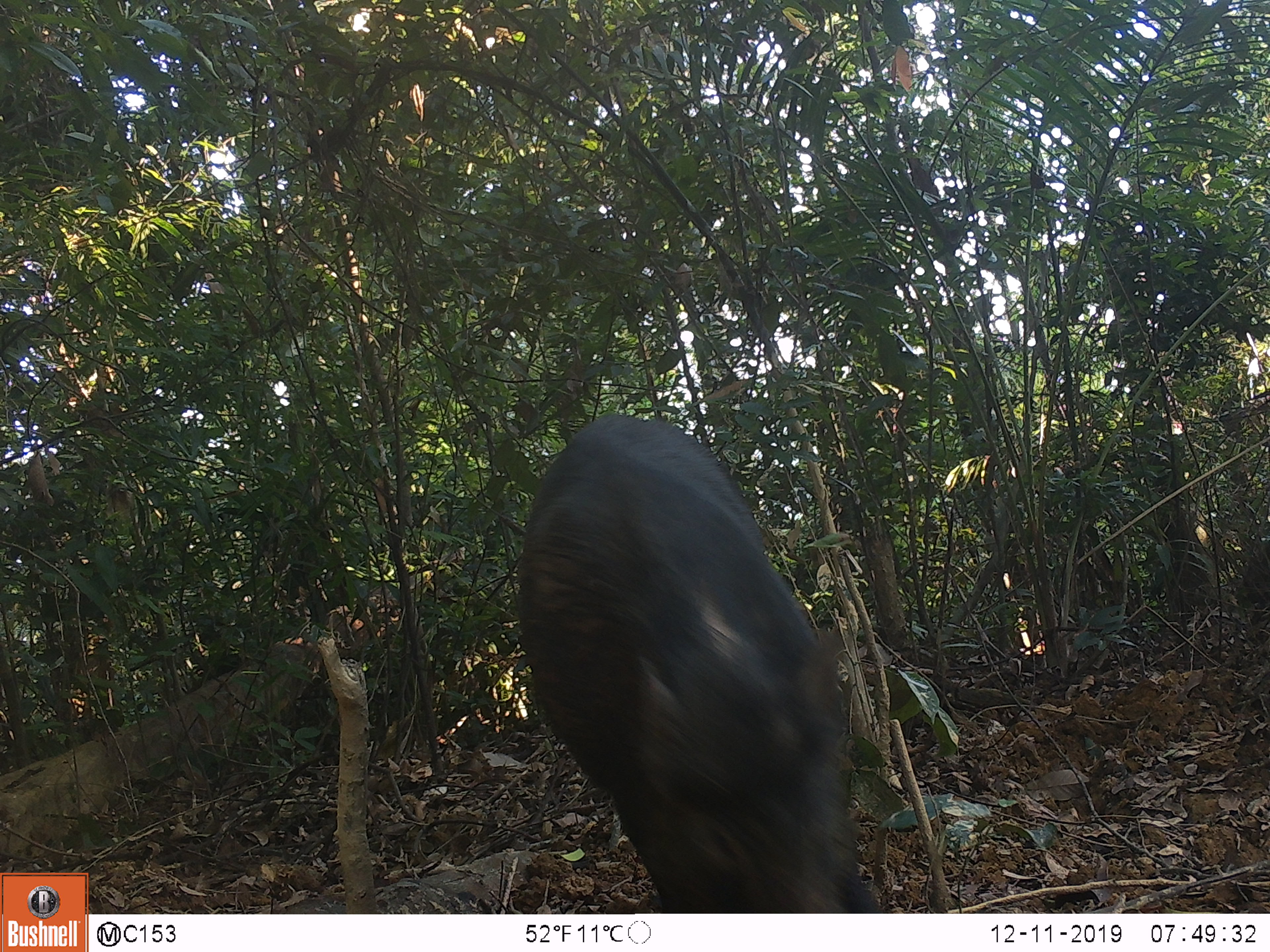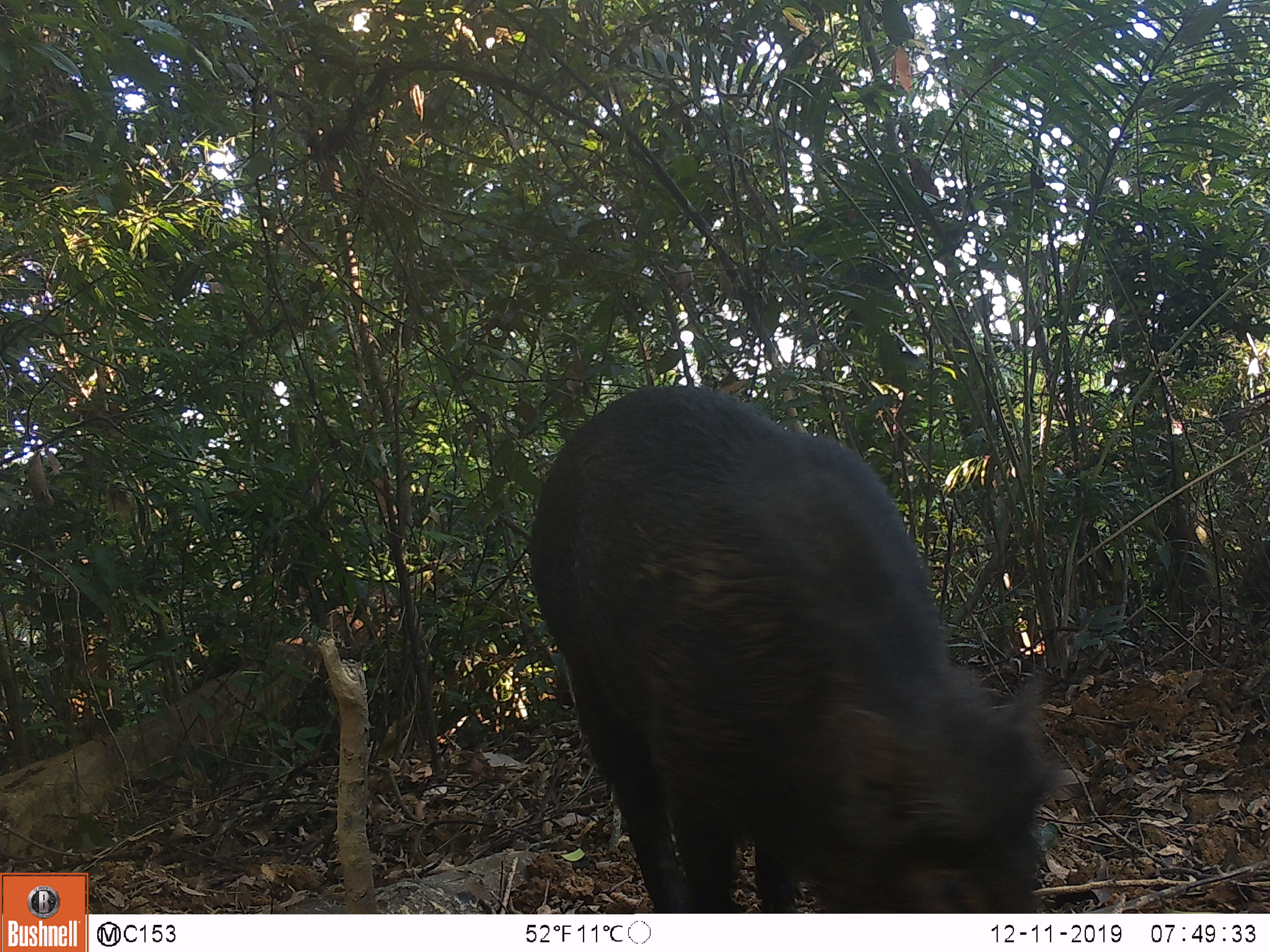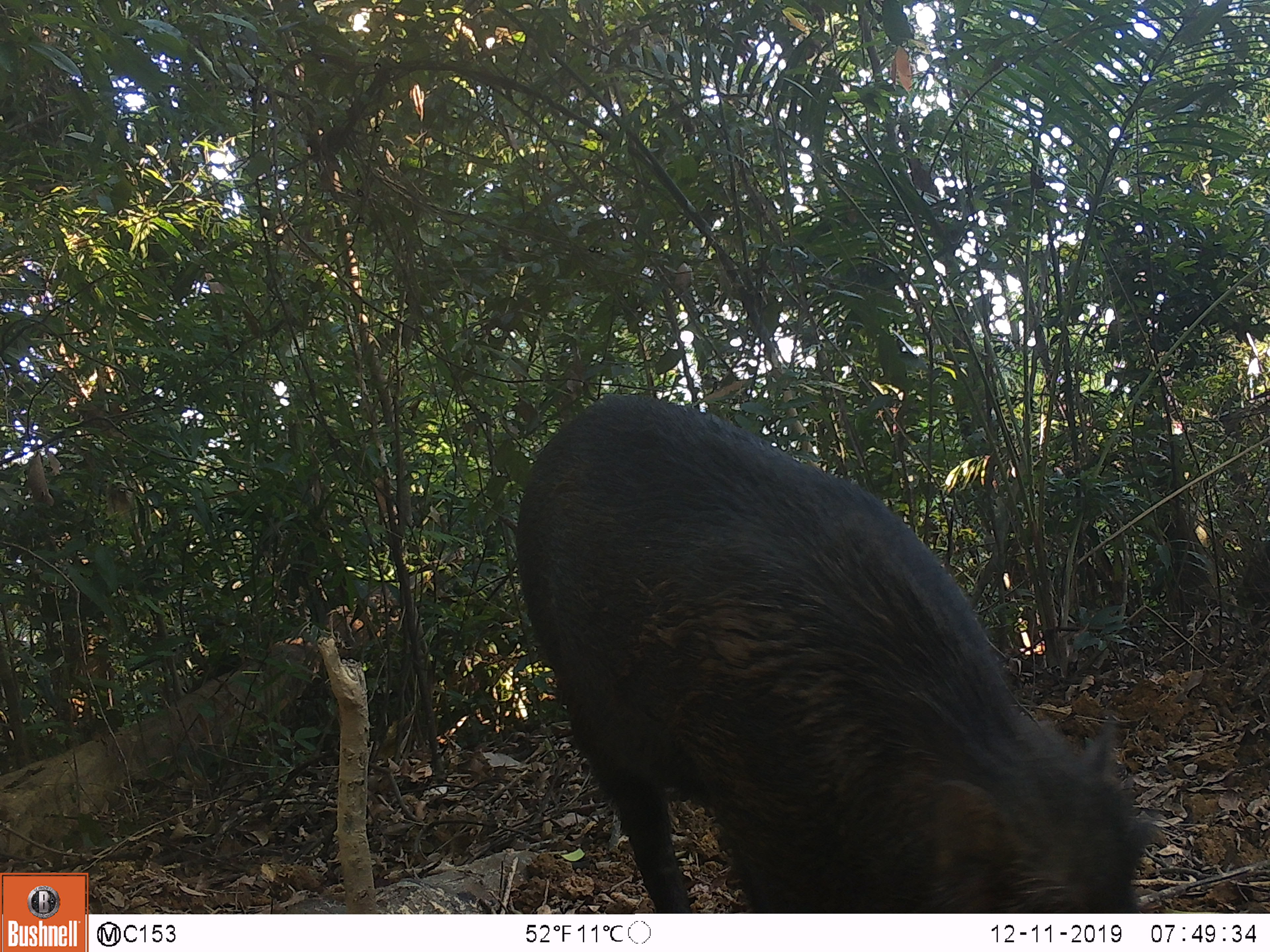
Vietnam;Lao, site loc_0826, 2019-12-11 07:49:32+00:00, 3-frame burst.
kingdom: Animalia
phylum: Chordata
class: Mammalia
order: Artiodactyla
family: Suidae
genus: Sus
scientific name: Sus scrofa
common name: eurasian wild pig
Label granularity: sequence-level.